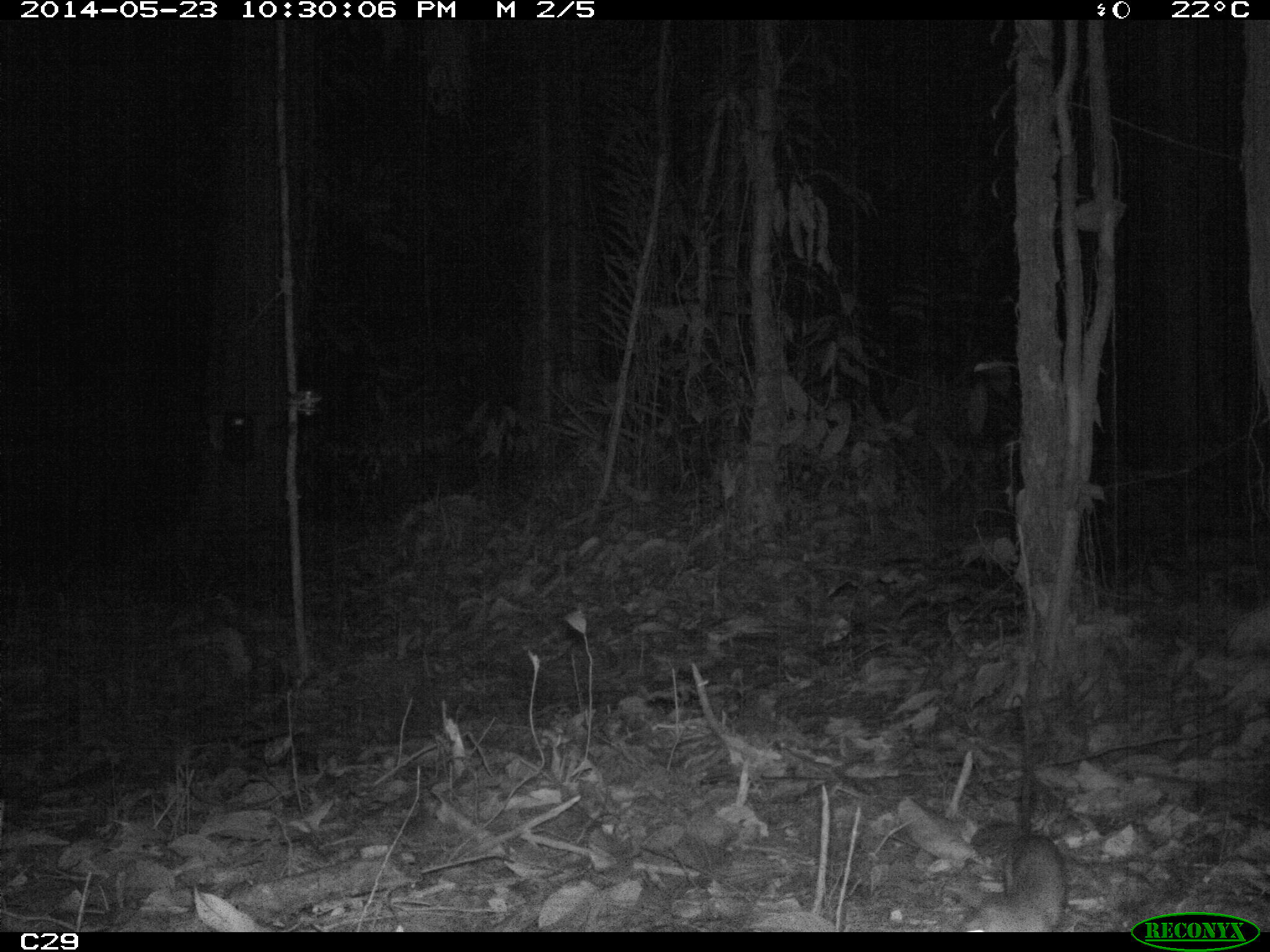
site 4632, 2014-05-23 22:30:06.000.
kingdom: Animalia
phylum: Chordata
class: Mammalia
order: Didelphimorphia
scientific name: Didelphimorphia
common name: opossum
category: unknown opossum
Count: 1.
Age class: adult.